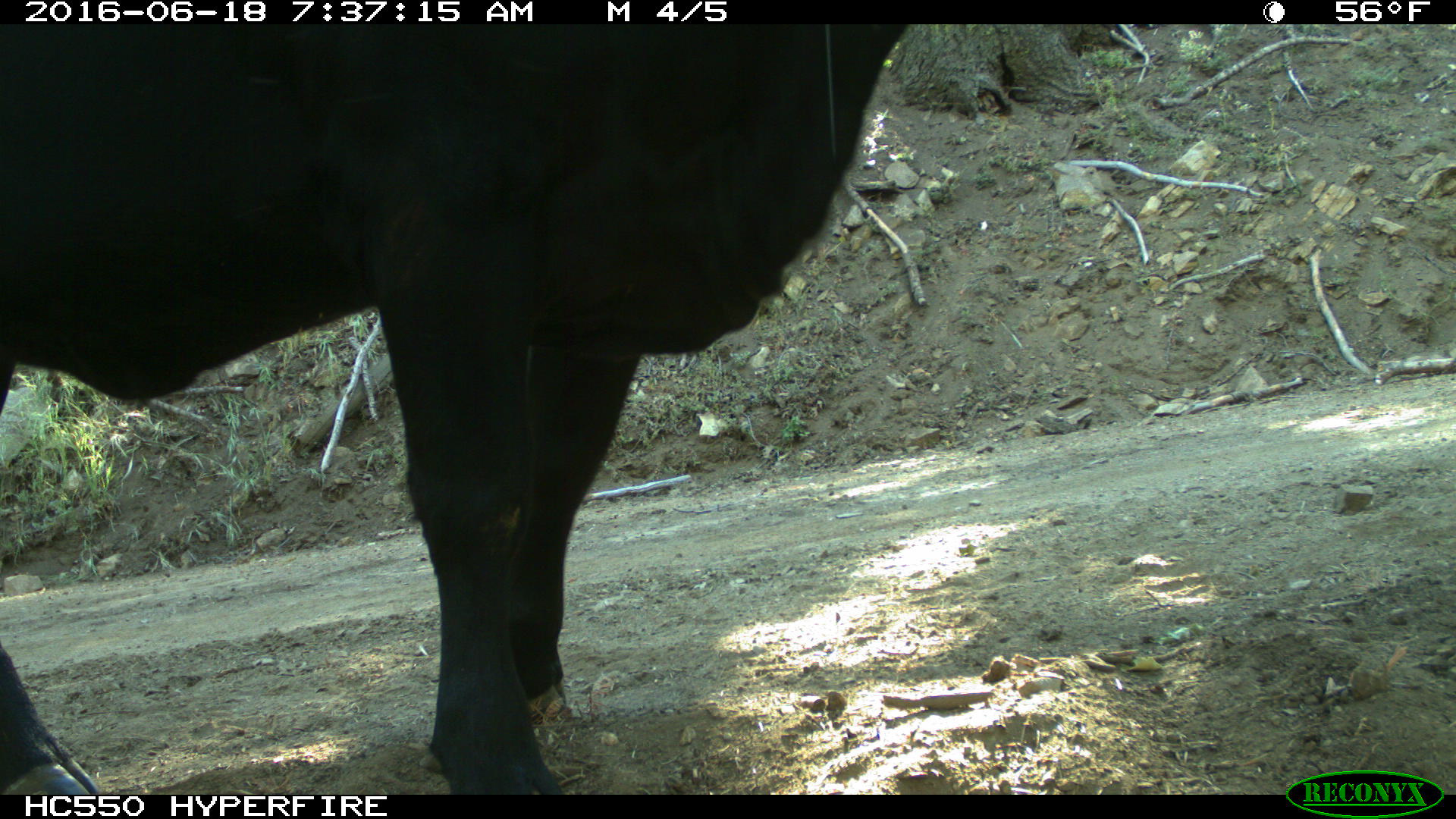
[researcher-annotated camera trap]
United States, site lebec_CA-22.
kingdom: Animalia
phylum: Chordata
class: Mammalia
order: Artiodactyla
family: Bovidae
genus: Bos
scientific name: Bos taurus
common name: domestic cow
Bos taurus (domestic cow).